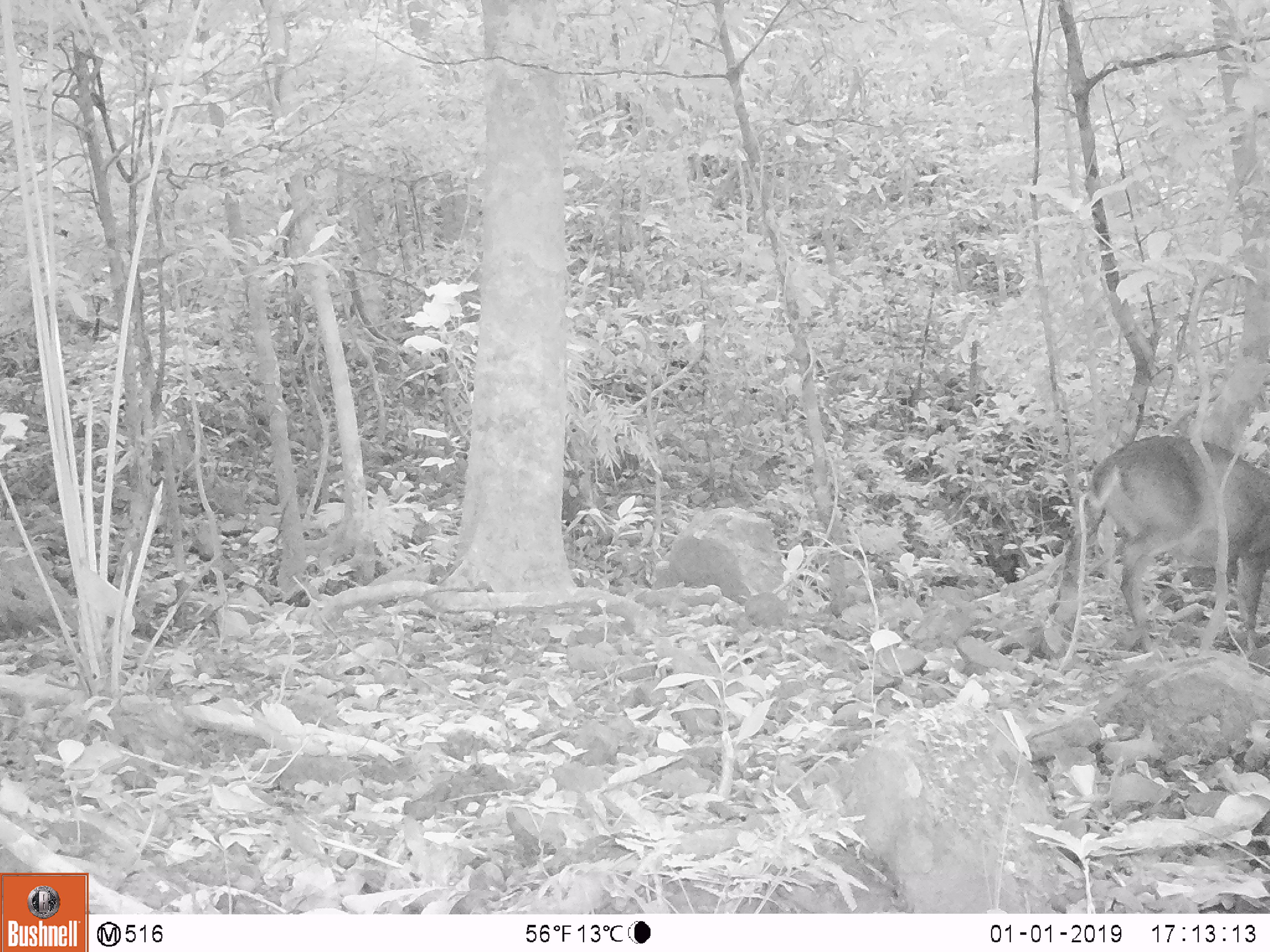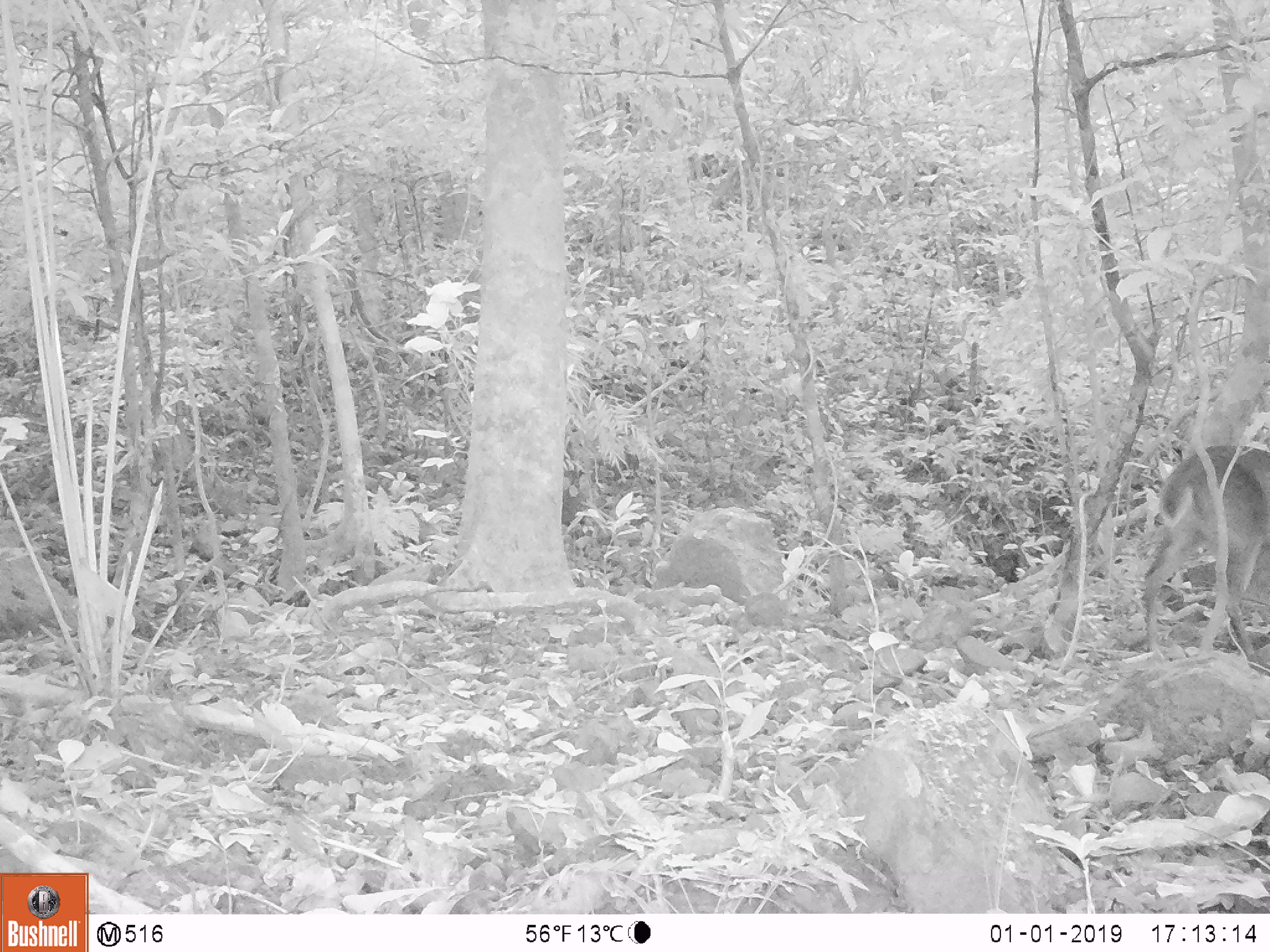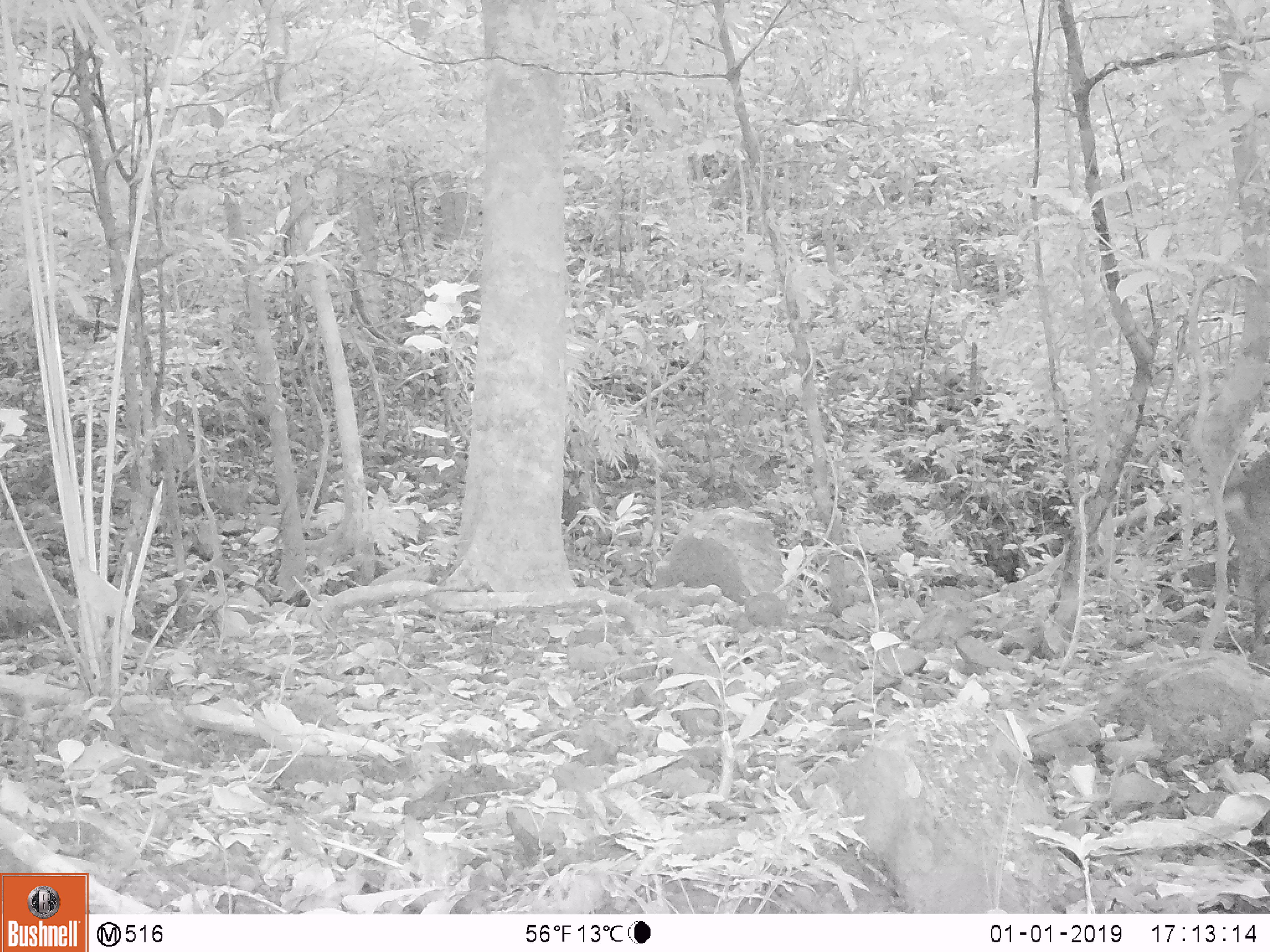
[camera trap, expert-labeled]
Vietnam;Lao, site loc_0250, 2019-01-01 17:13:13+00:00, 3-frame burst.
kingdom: Animalia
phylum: Chordata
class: Mammalia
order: Artiodactyla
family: Cervidae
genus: Muntiacus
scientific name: Muntiacus vuquangensis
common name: large-antlered muntjac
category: large antlered muntjac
Large antlered muntjac (large-antlered muntjac) (Muntiacus vuquangensis). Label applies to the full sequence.